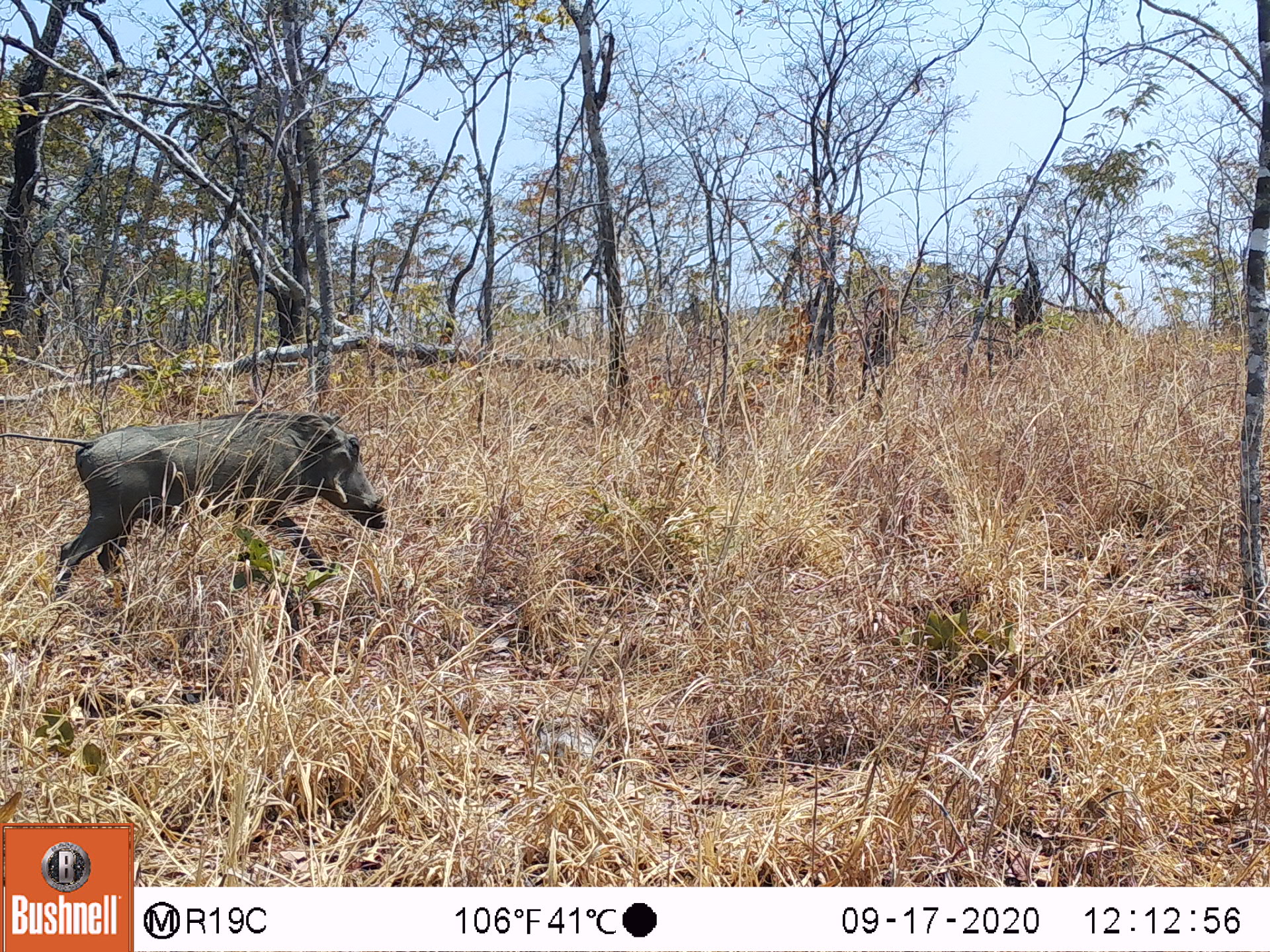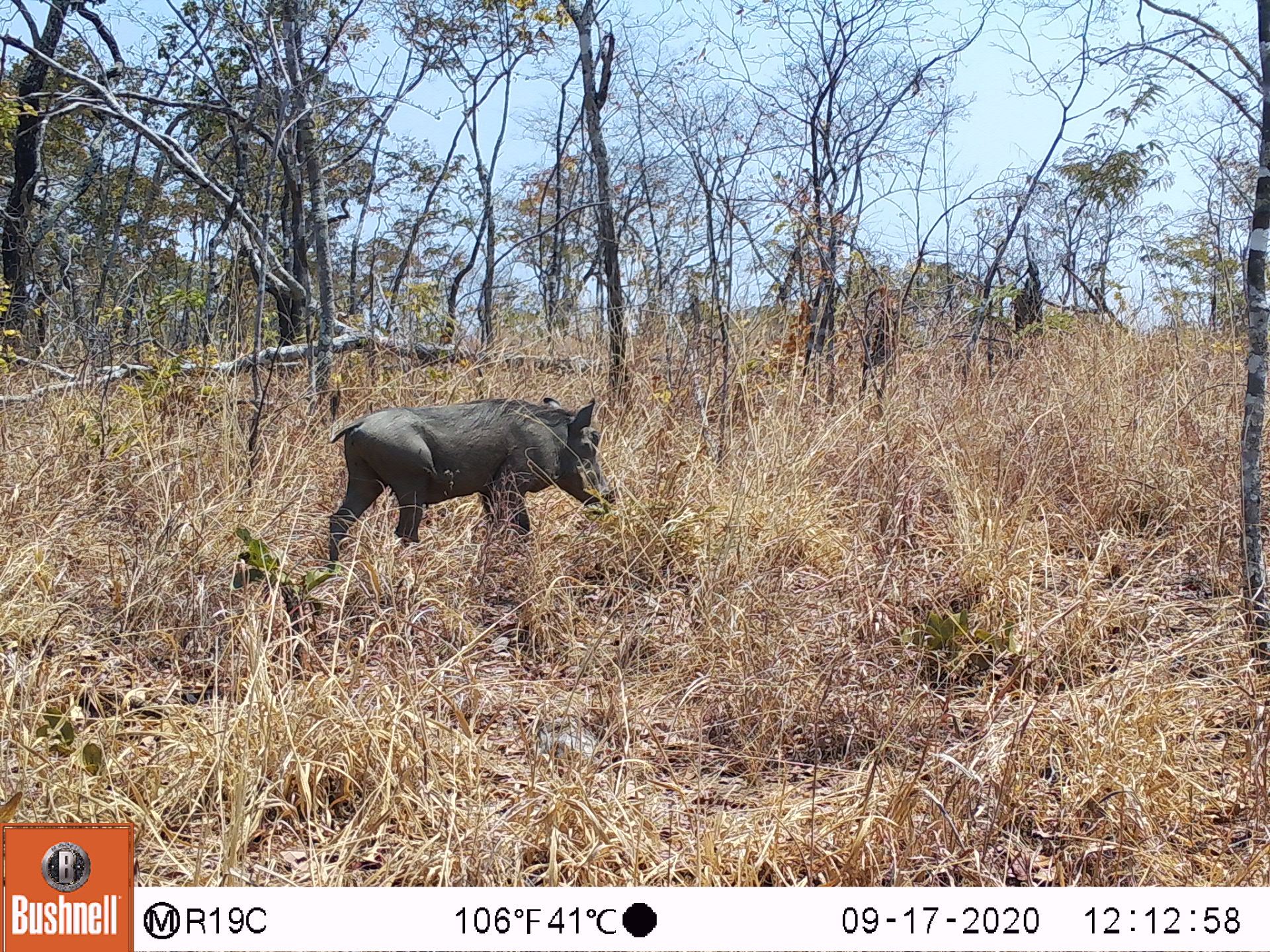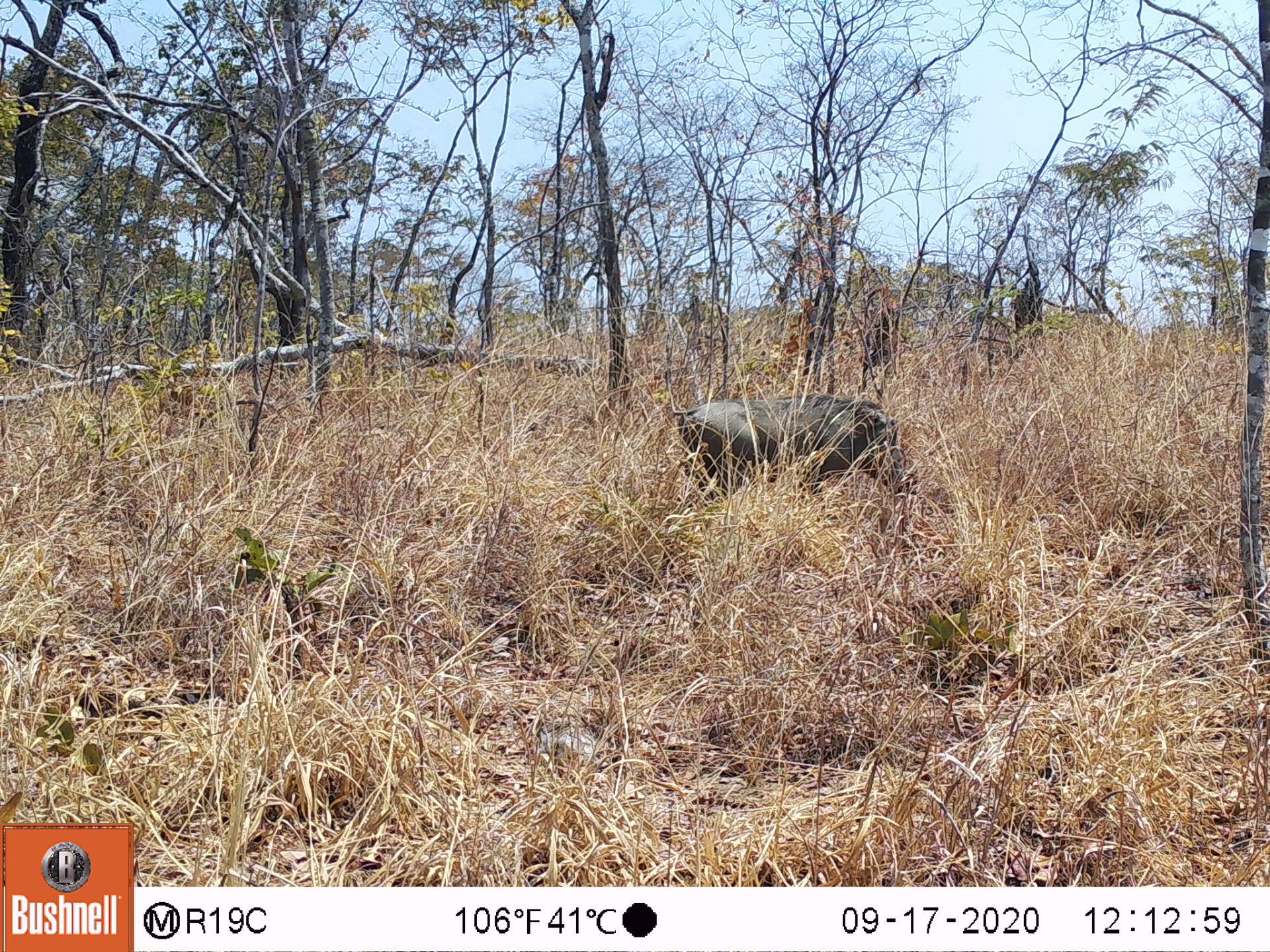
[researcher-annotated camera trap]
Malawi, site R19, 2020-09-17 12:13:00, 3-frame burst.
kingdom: Animalia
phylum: Chordata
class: Mammalia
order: Artiodactyla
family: Suidae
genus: Phacochoerus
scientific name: Phacochoerus africanus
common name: common warthog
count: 1